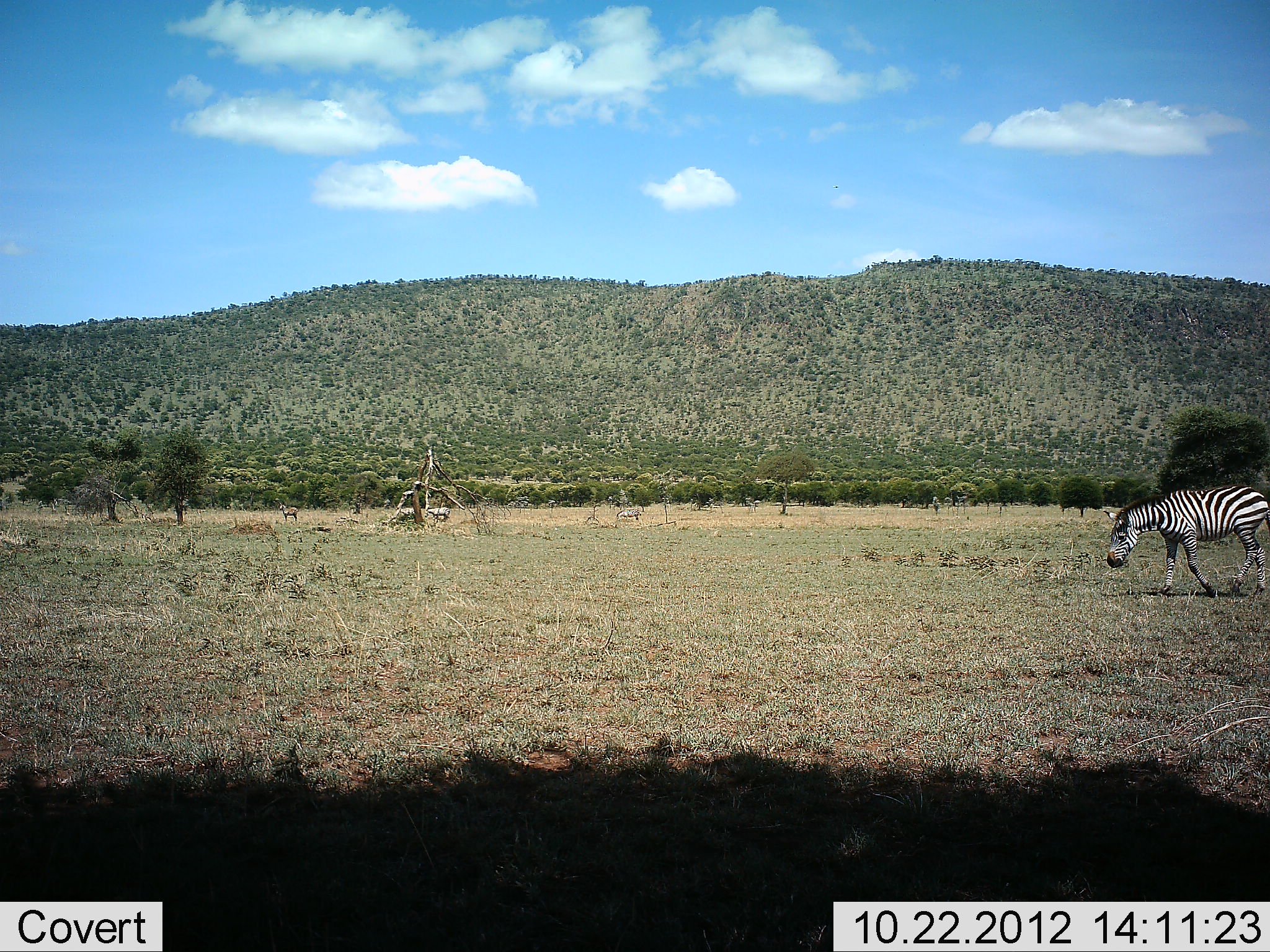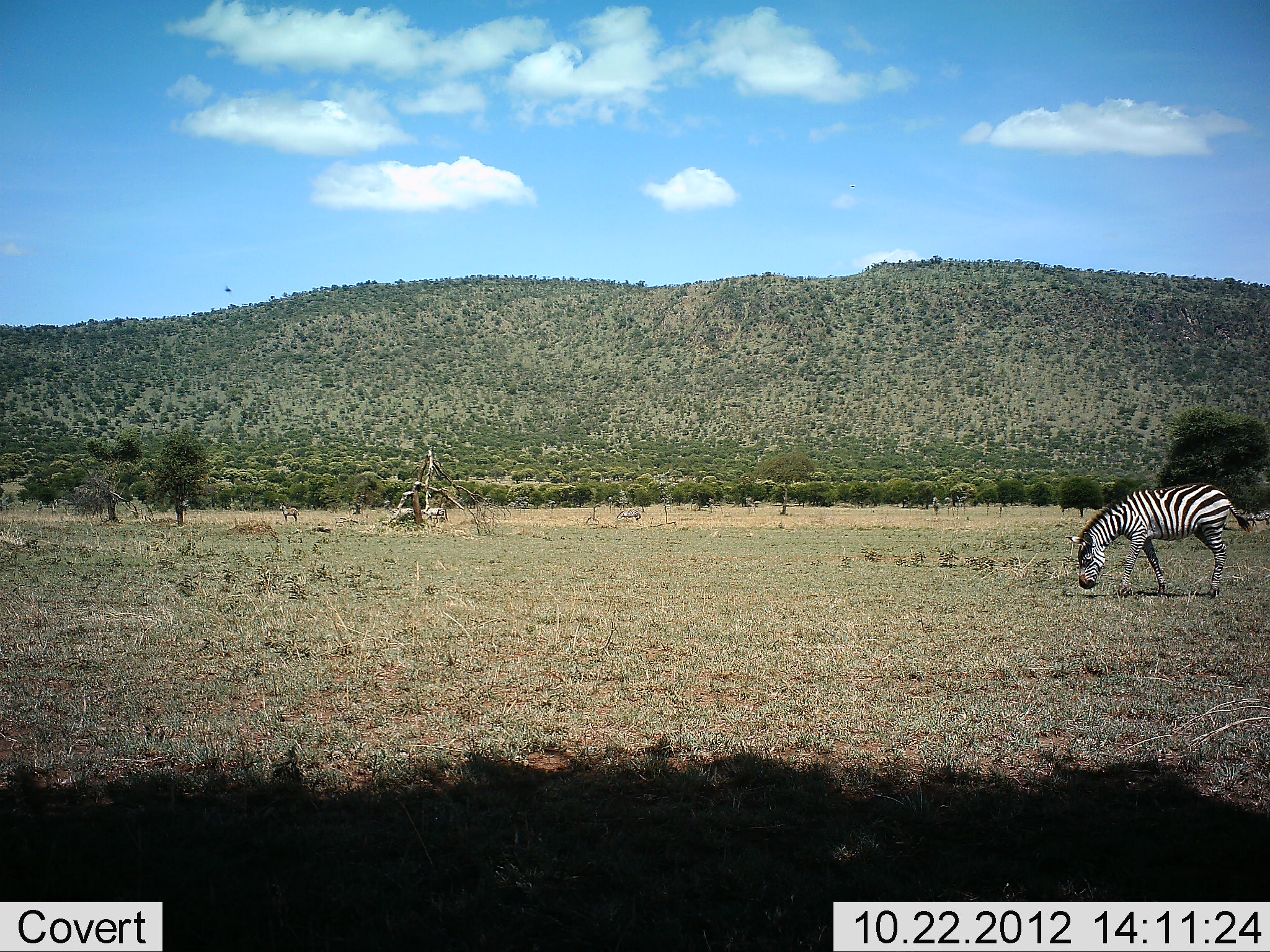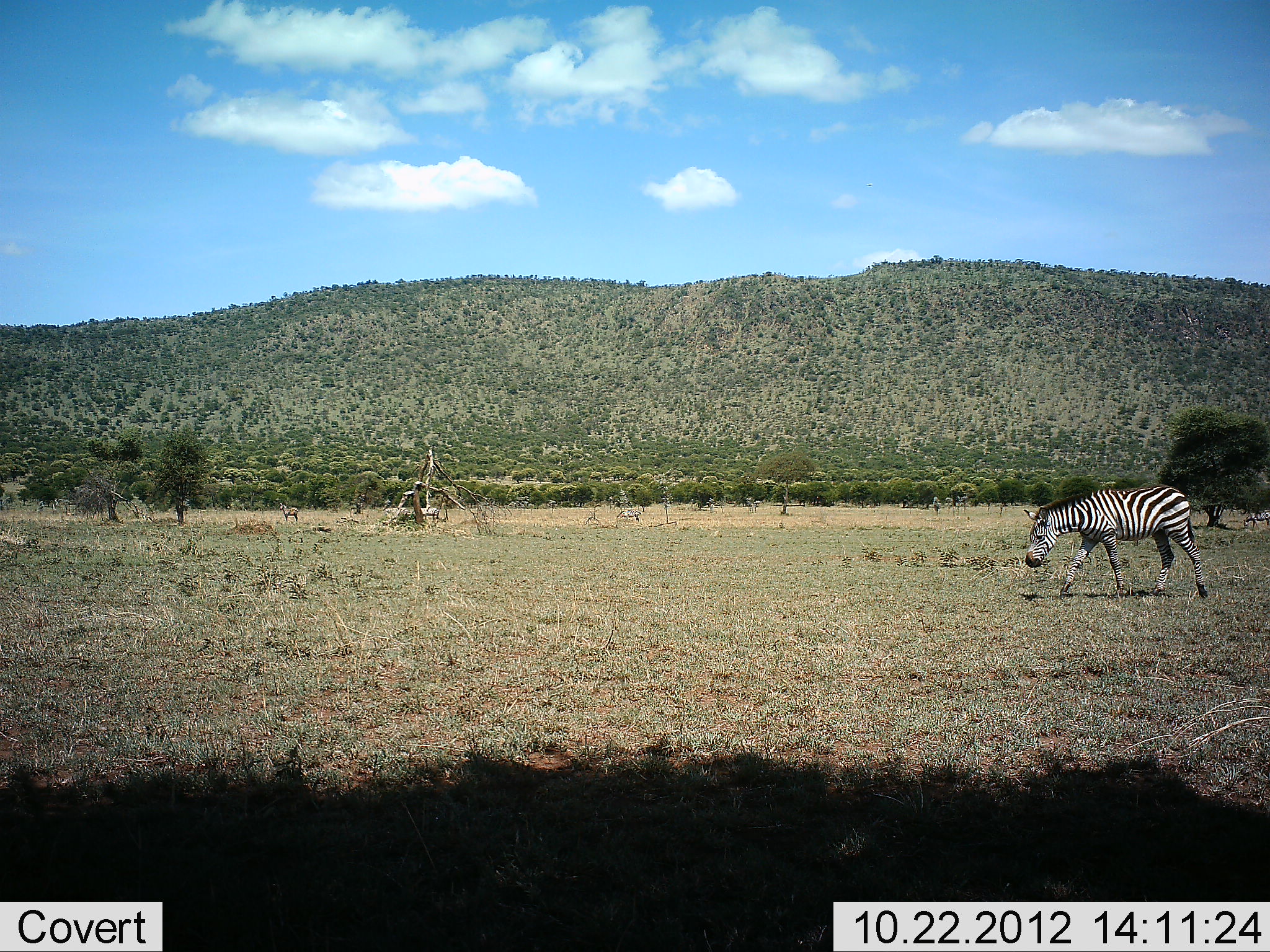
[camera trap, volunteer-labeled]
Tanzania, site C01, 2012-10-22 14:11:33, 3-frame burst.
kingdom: Animalia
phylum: Chordata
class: Mammalia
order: Perissodactyla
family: Equidae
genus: Equus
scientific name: Equus quagga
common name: plains zebra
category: zebra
Zebra (plains zebra) (Equus quagga), count 3. Behavior (volunteer vote fractions): standing 20%, resting 0%, moving 50%, interacting 0%. Young present (vote fraction): 0%. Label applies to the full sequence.